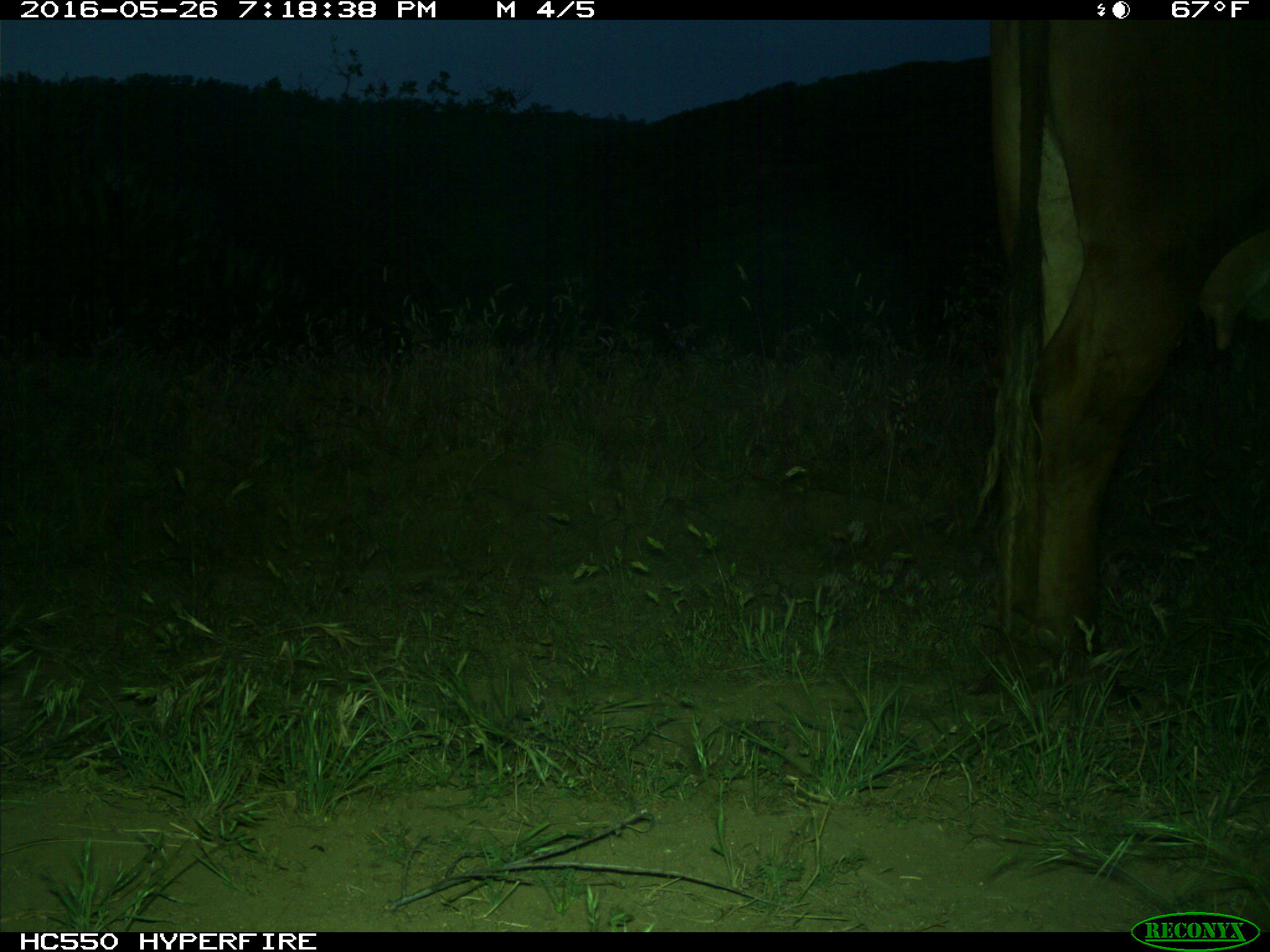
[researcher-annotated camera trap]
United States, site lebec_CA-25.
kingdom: Animalia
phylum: Chordata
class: Mammalia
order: Artiodactyla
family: Bovidae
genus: Bos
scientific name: Bos taurus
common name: domestic cow